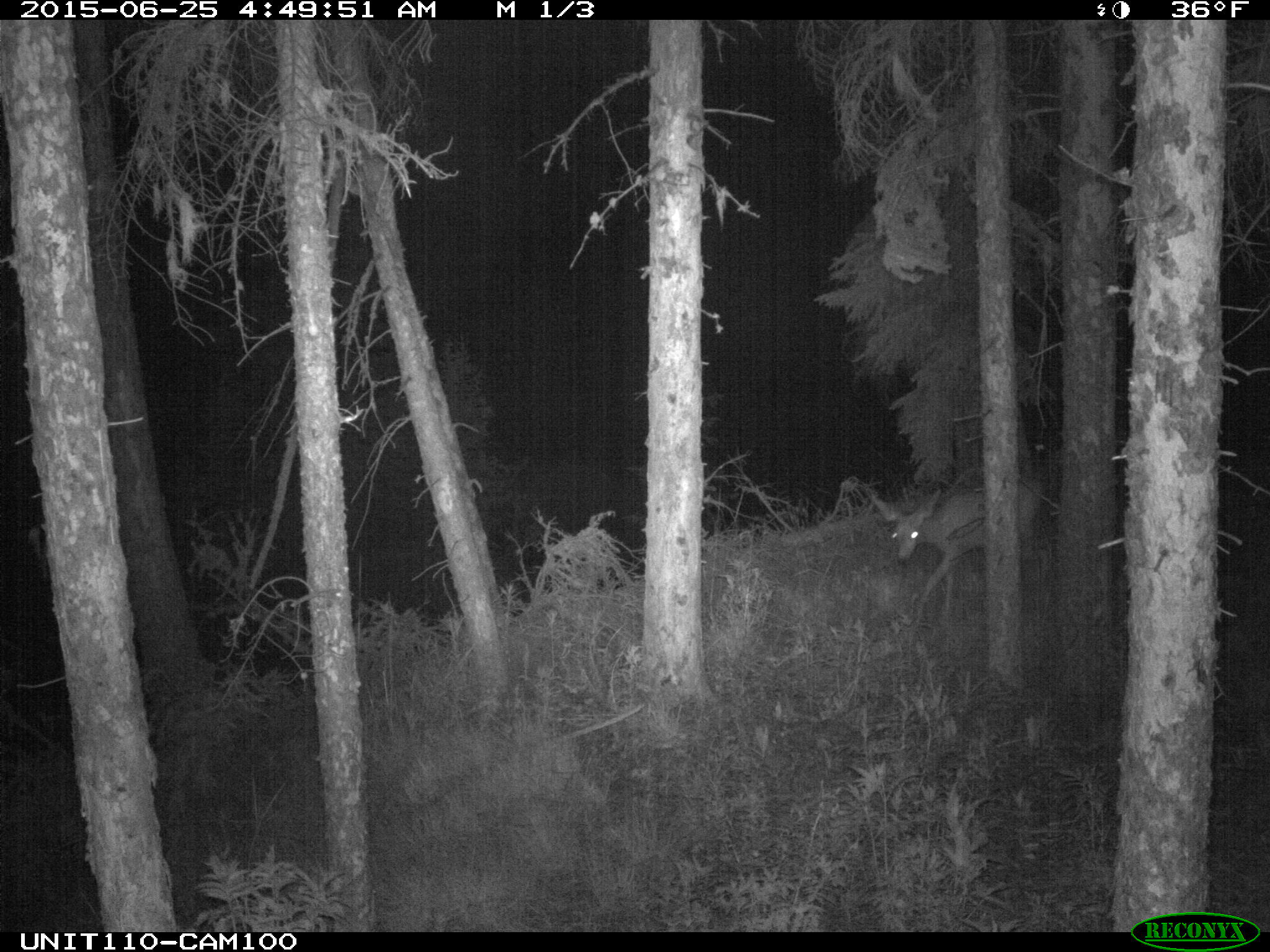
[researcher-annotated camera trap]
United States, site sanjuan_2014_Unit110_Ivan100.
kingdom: Animalia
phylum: Chordata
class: Mammalia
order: Artiodactyla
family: Cervidae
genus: Odocoileus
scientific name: Odocoileus hemionus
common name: mule deer